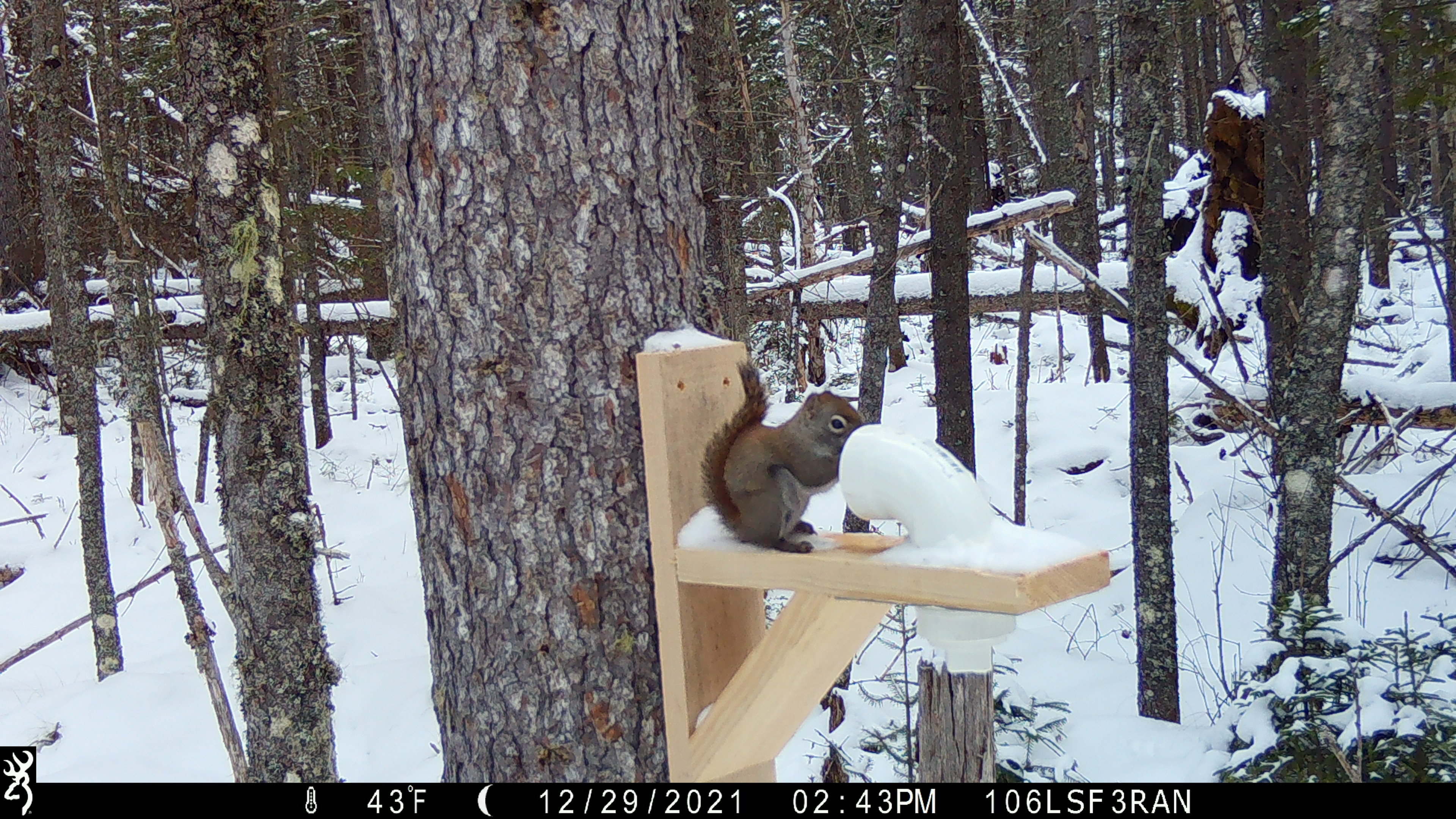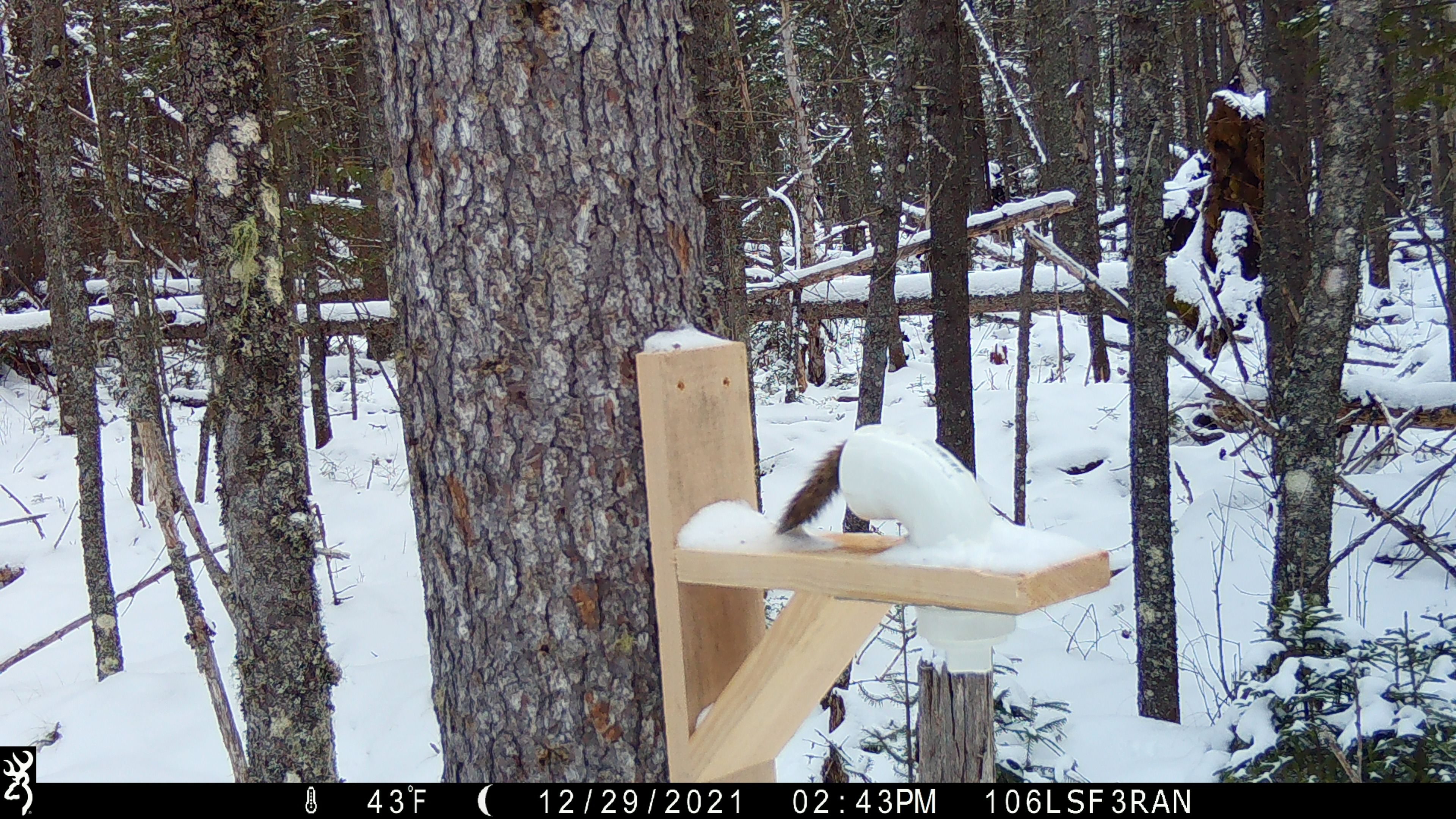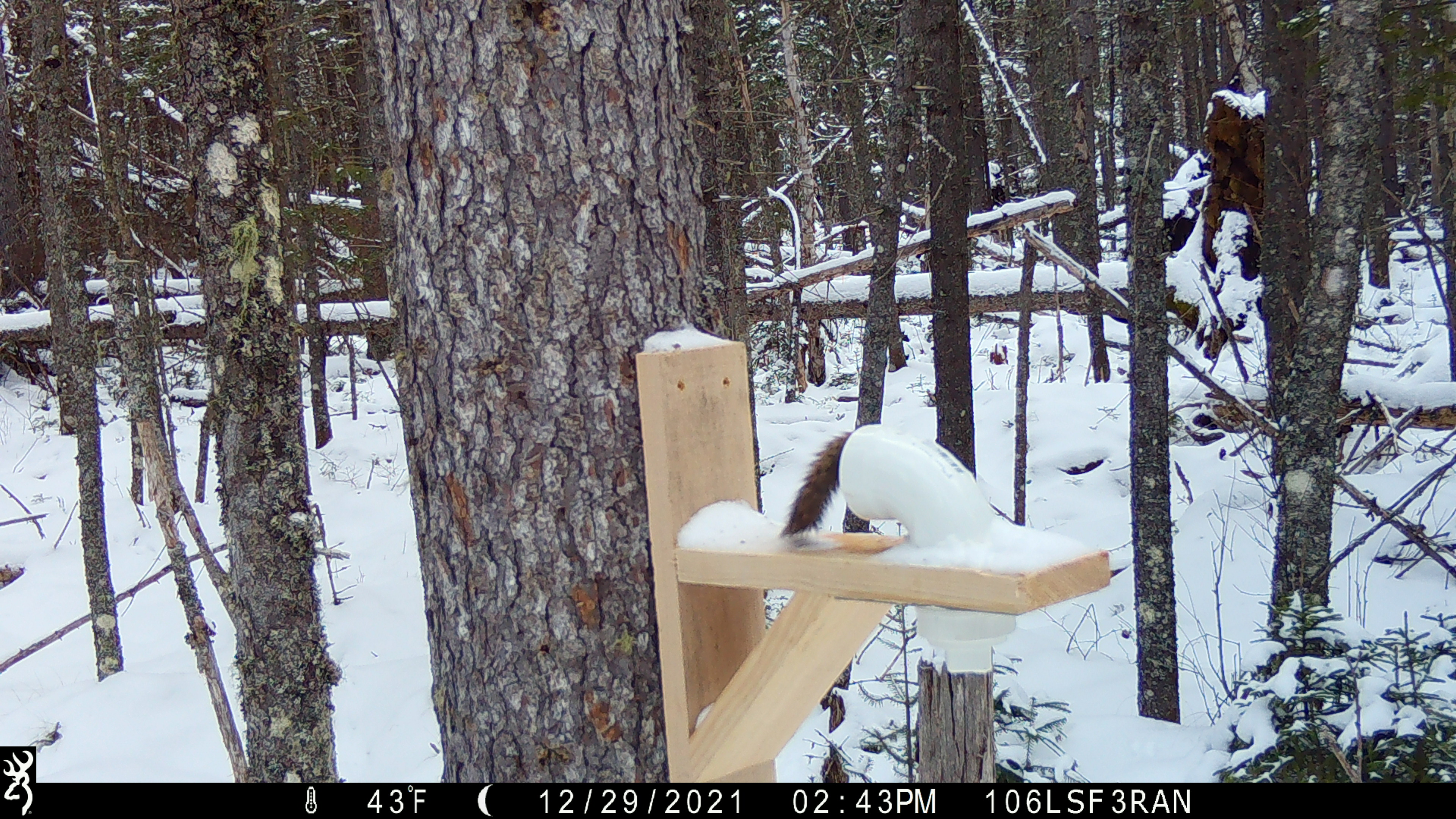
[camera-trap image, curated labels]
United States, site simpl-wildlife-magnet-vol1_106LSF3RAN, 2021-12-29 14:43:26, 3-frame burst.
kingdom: Animalia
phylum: Chordata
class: Mammalia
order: Rodentia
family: Sciuridae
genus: Tamiasciurus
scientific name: Tamiasciurus hudsonicus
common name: red squirrel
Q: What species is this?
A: Red squirrel (Tamiasciurus hudsonicus).